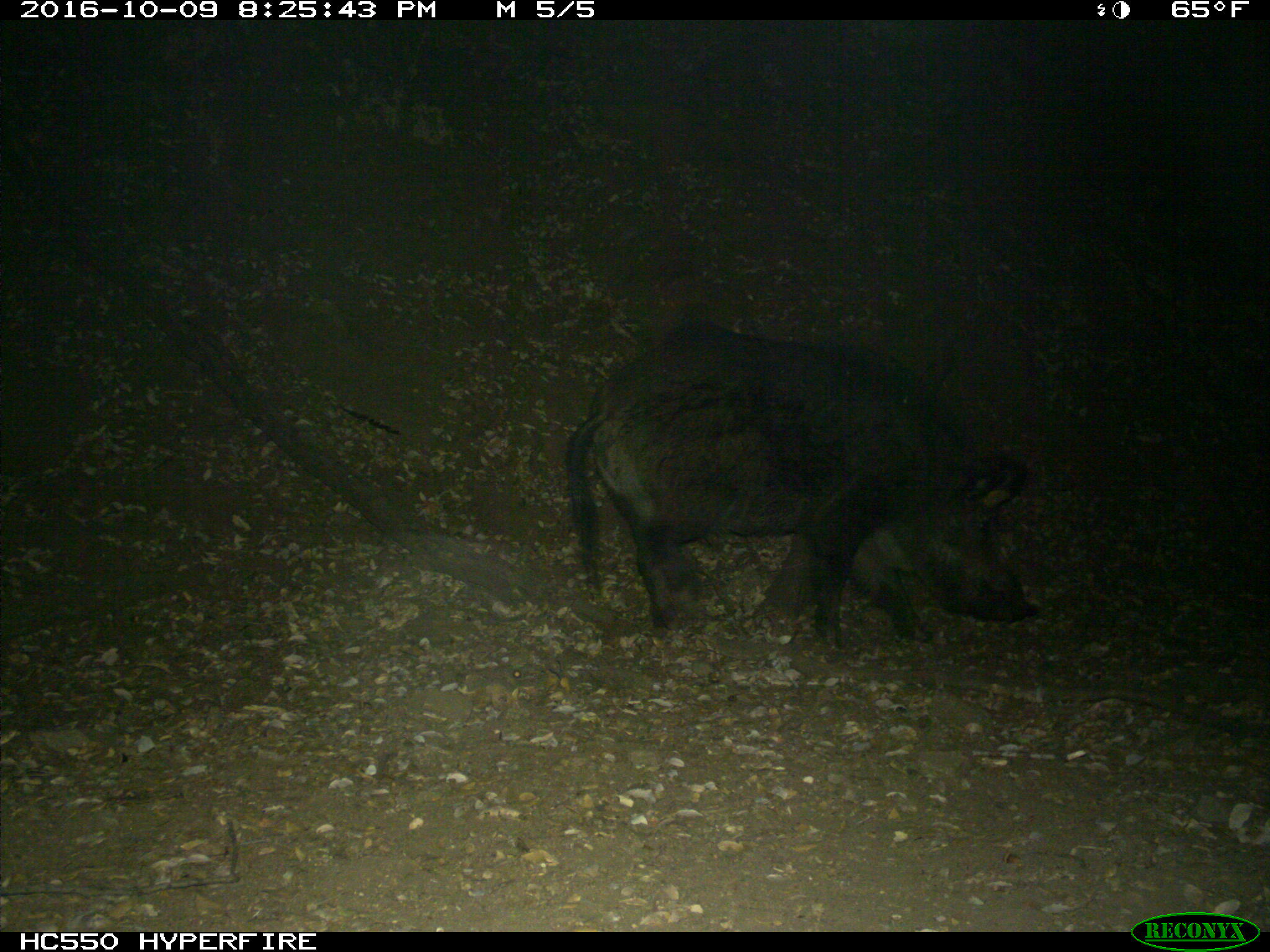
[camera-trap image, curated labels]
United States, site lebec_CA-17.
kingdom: Animalia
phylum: Chordata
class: Mammalia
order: Artiodactyla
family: Suidae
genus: Sus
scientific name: Sus scrofa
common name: wild boar